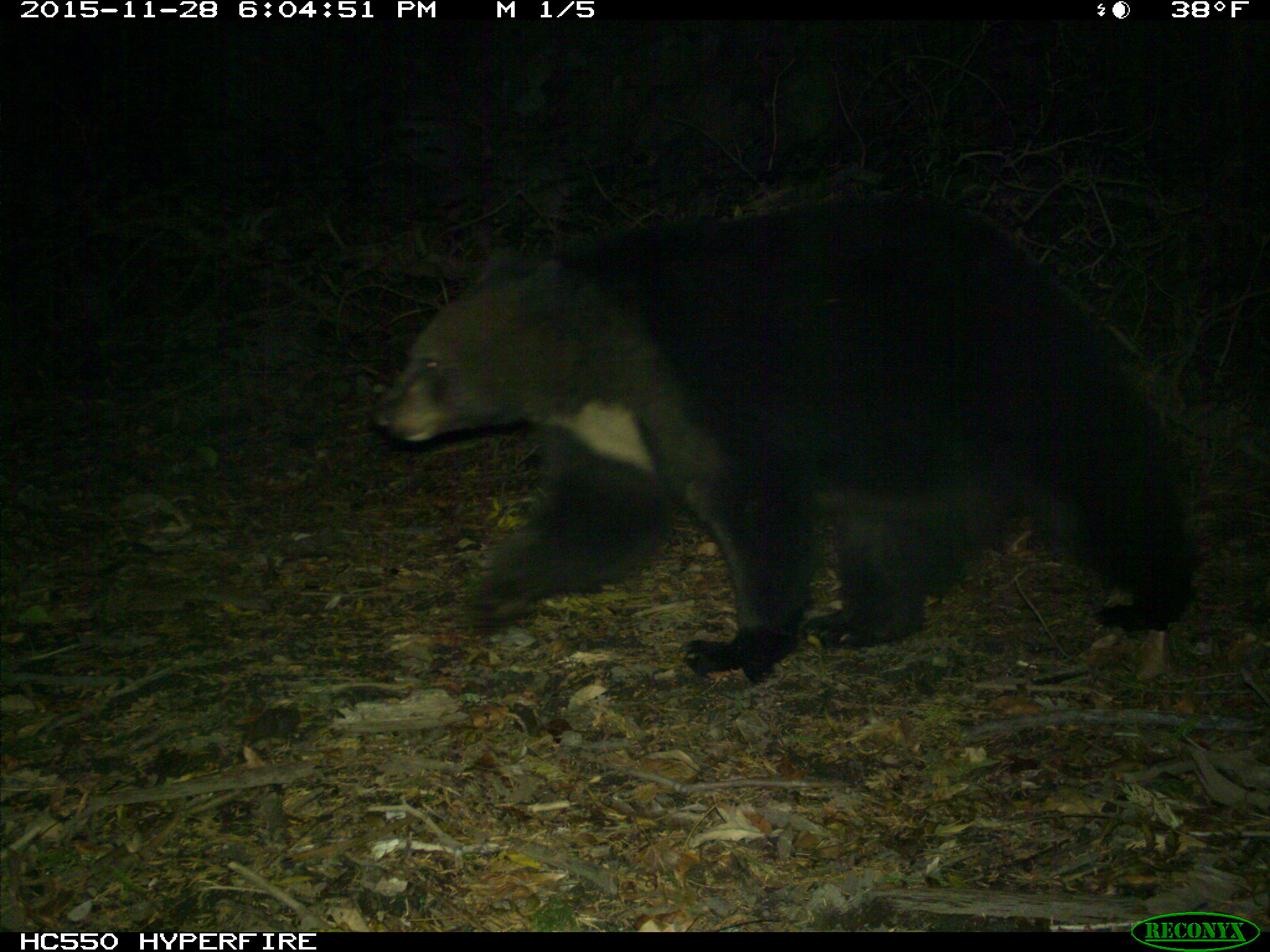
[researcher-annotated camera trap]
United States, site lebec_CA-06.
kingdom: Animalia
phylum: Chordata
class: Mammalia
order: Carnivora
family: Ursidae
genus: Ursus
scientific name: Ursus americanus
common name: american black bear